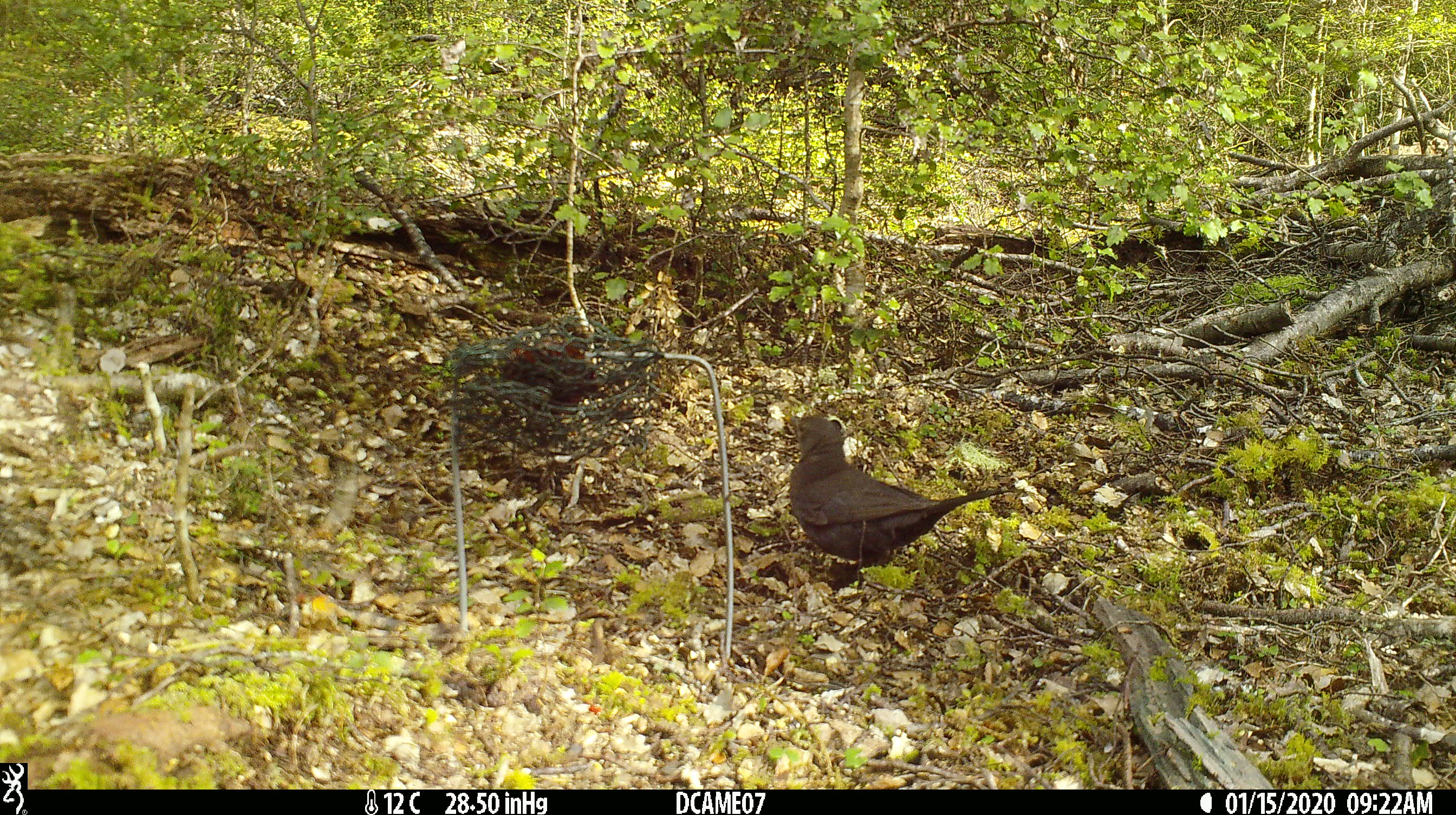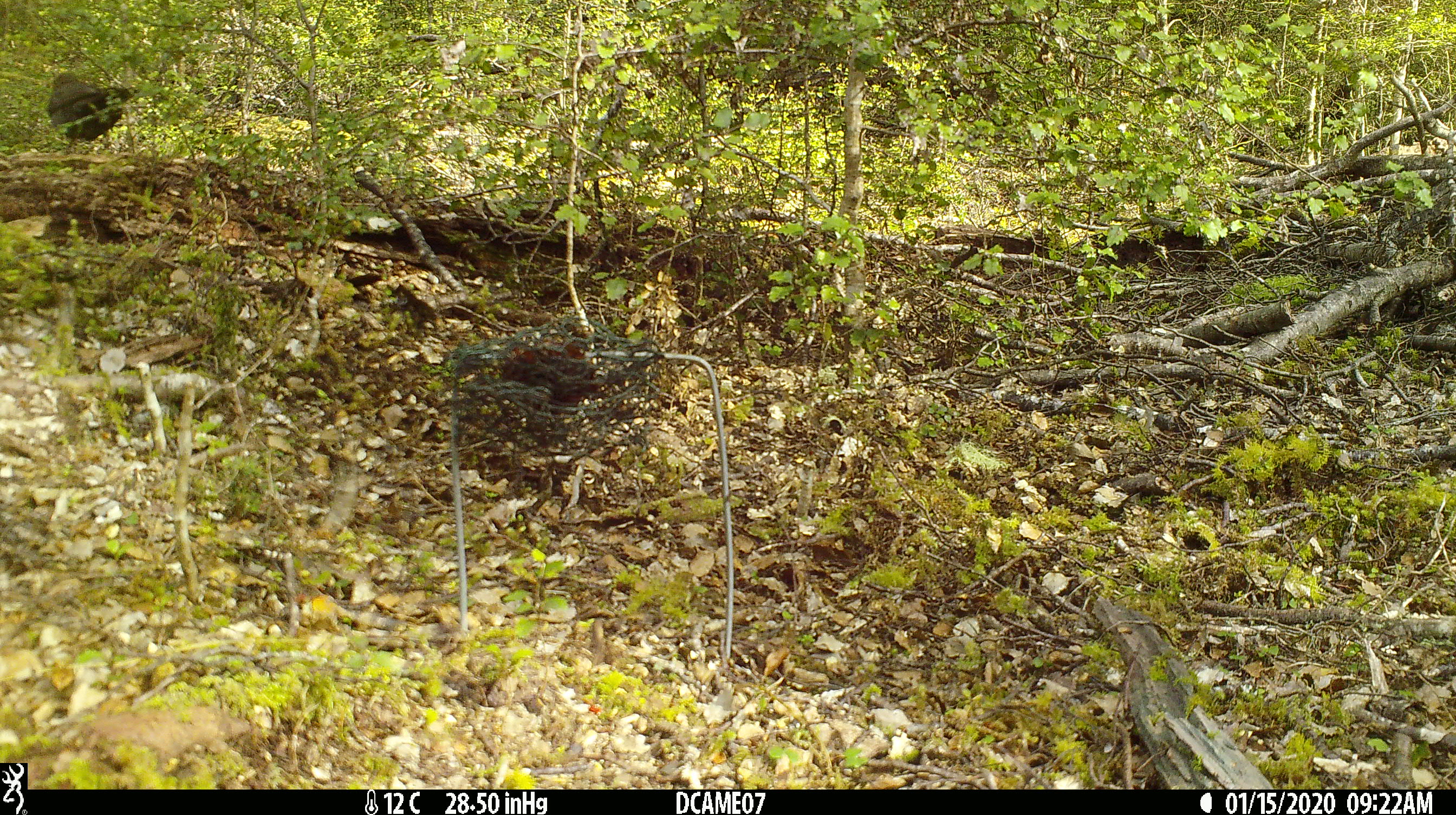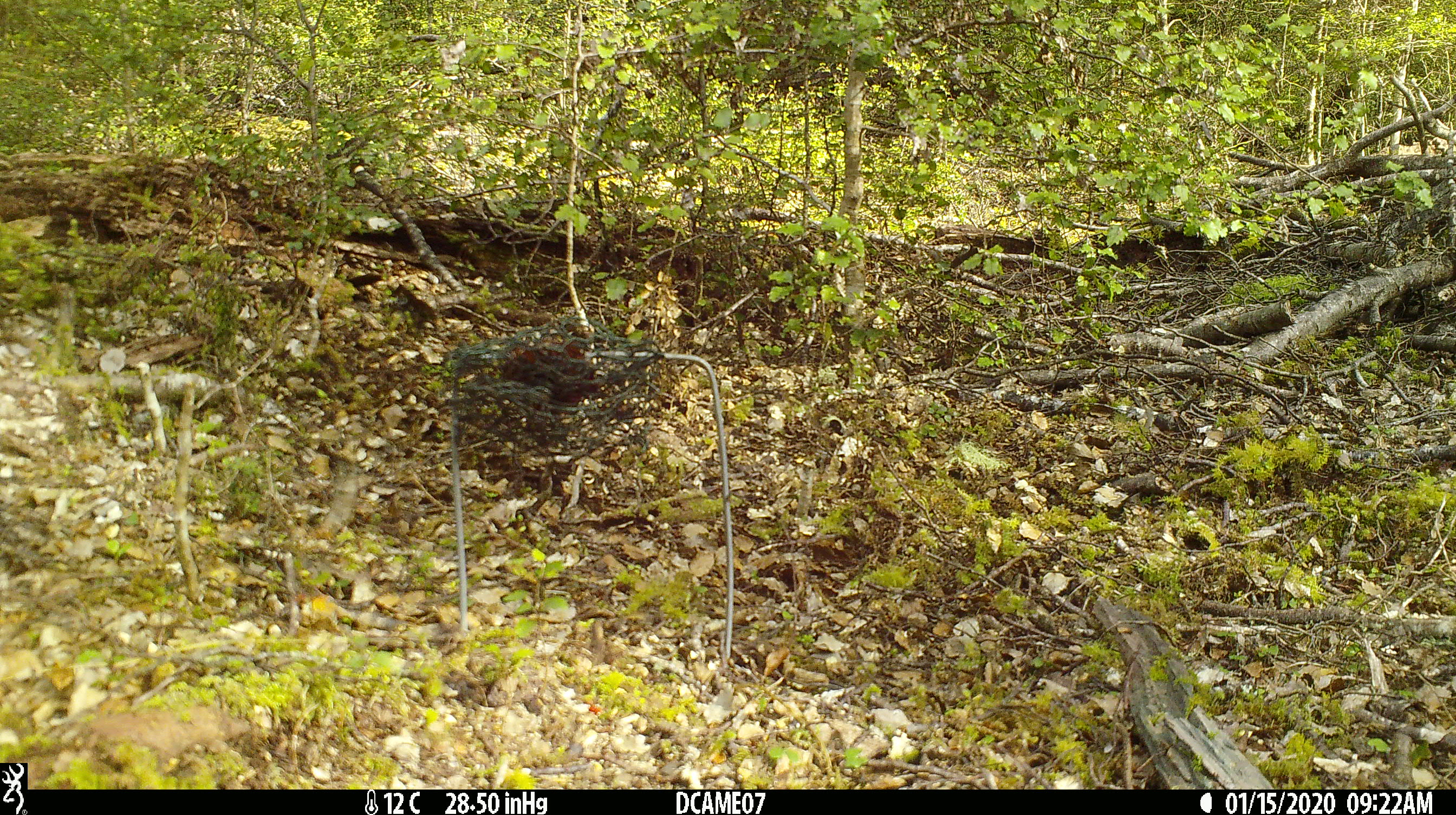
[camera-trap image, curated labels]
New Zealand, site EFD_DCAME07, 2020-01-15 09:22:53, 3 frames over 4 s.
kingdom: Animalia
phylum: Chordata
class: Aves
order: Passeriformes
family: Turdidae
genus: Turdus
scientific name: Turdus merula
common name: eurasian blackbird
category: blackbird